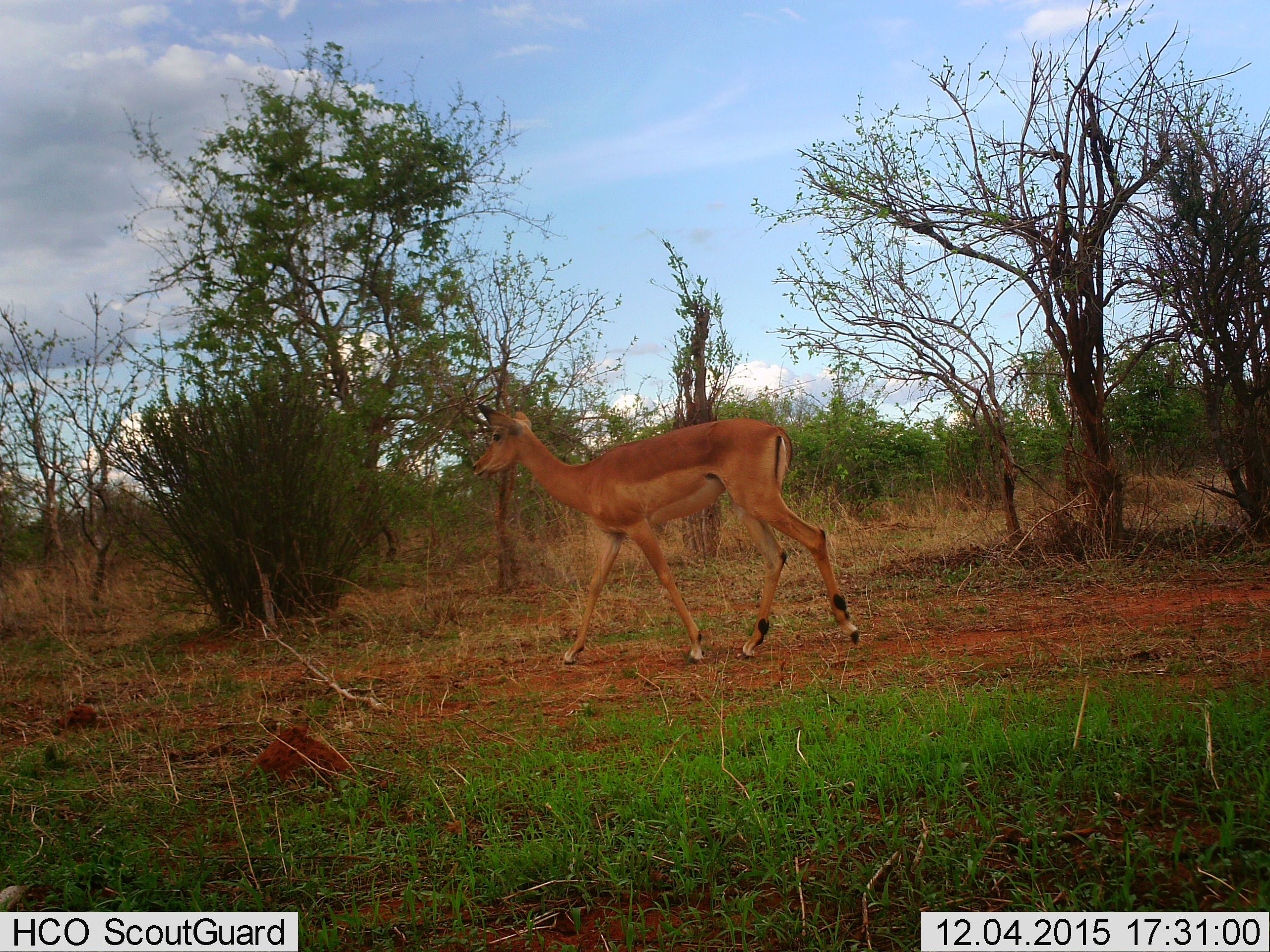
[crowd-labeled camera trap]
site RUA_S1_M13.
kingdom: Animalia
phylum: Chordata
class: Mammalia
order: Artiodactyla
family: Bovidae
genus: Aepyceros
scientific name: Aepyceros melampus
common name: impala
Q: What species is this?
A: Impala (Aepyceros melampus).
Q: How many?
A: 1.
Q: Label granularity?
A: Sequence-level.